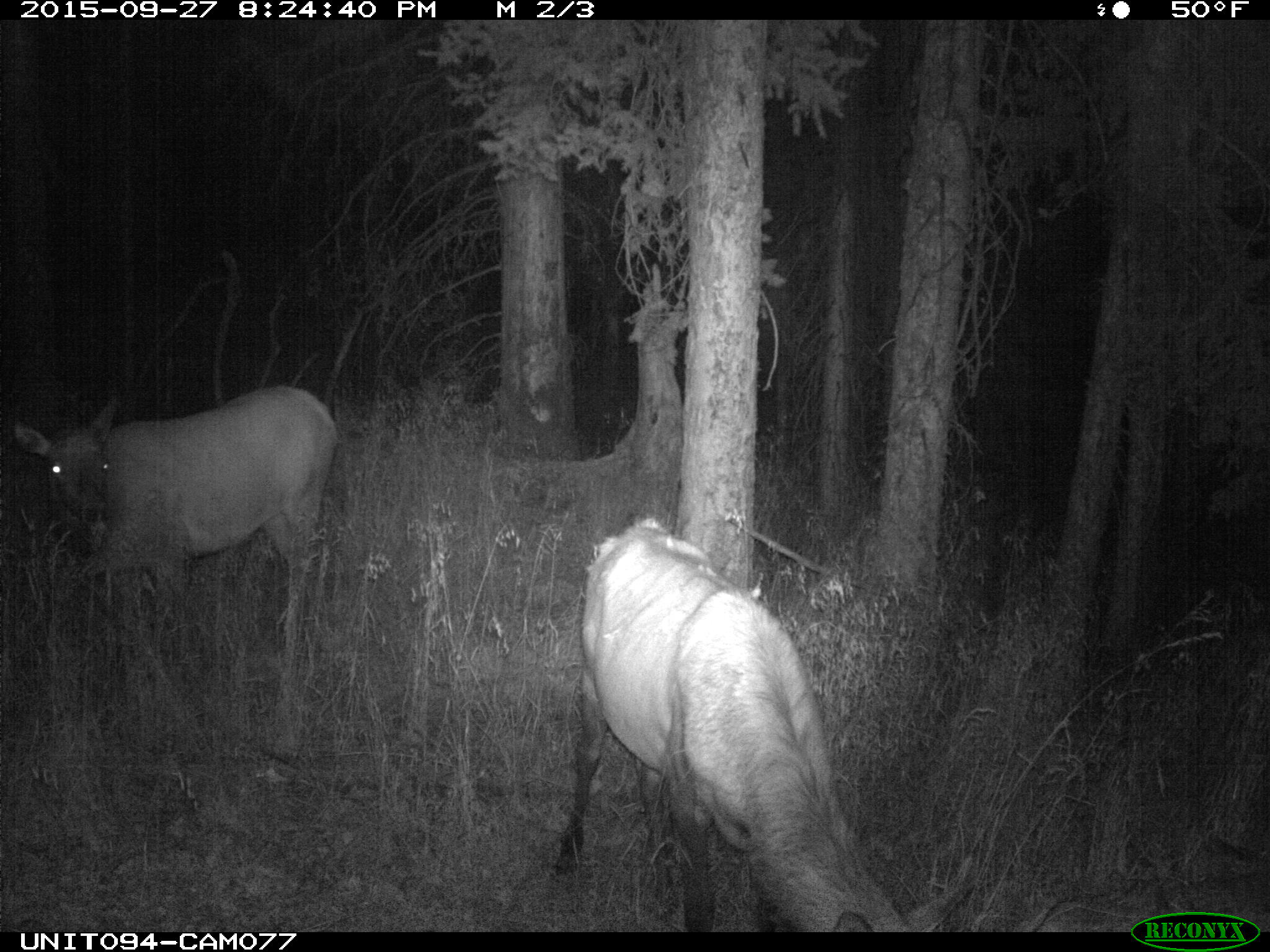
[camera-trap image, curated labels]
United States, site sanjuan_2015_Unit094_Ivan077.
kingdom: Animalia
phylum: Chordata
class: Mammalia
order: Artiodactyla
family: Cervidae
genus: Cervus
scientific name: Cervus elaphus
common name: red deer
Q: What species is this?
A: Cervus elaphus (red deer).